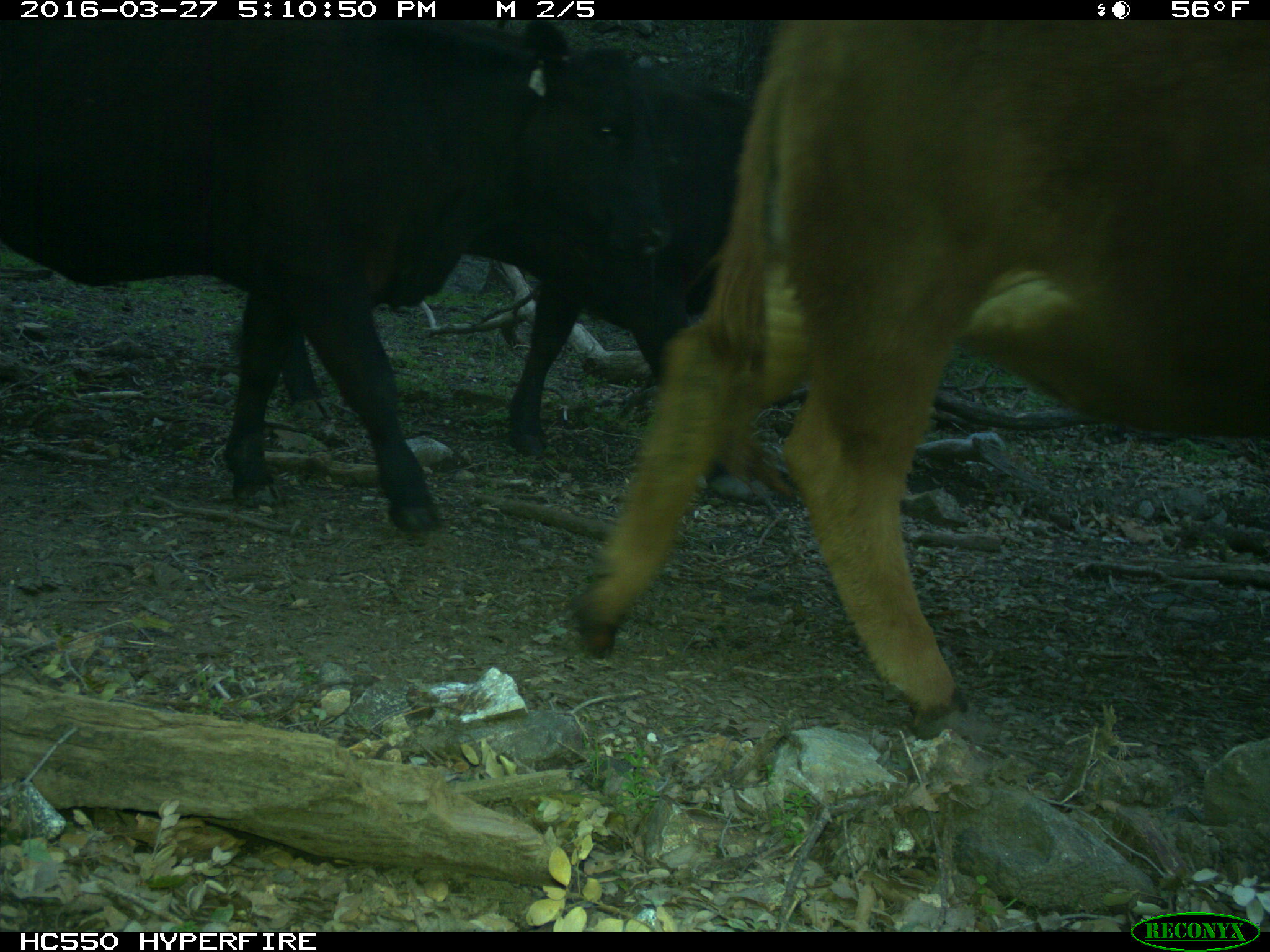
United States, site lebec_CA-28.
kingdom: Animalia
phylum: Chordata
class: Mammalia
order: Artiodactyla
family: Bovidae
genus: Bos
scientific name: Bos taurus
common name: domestic cow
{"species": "Bos taurus (domestic cow)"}